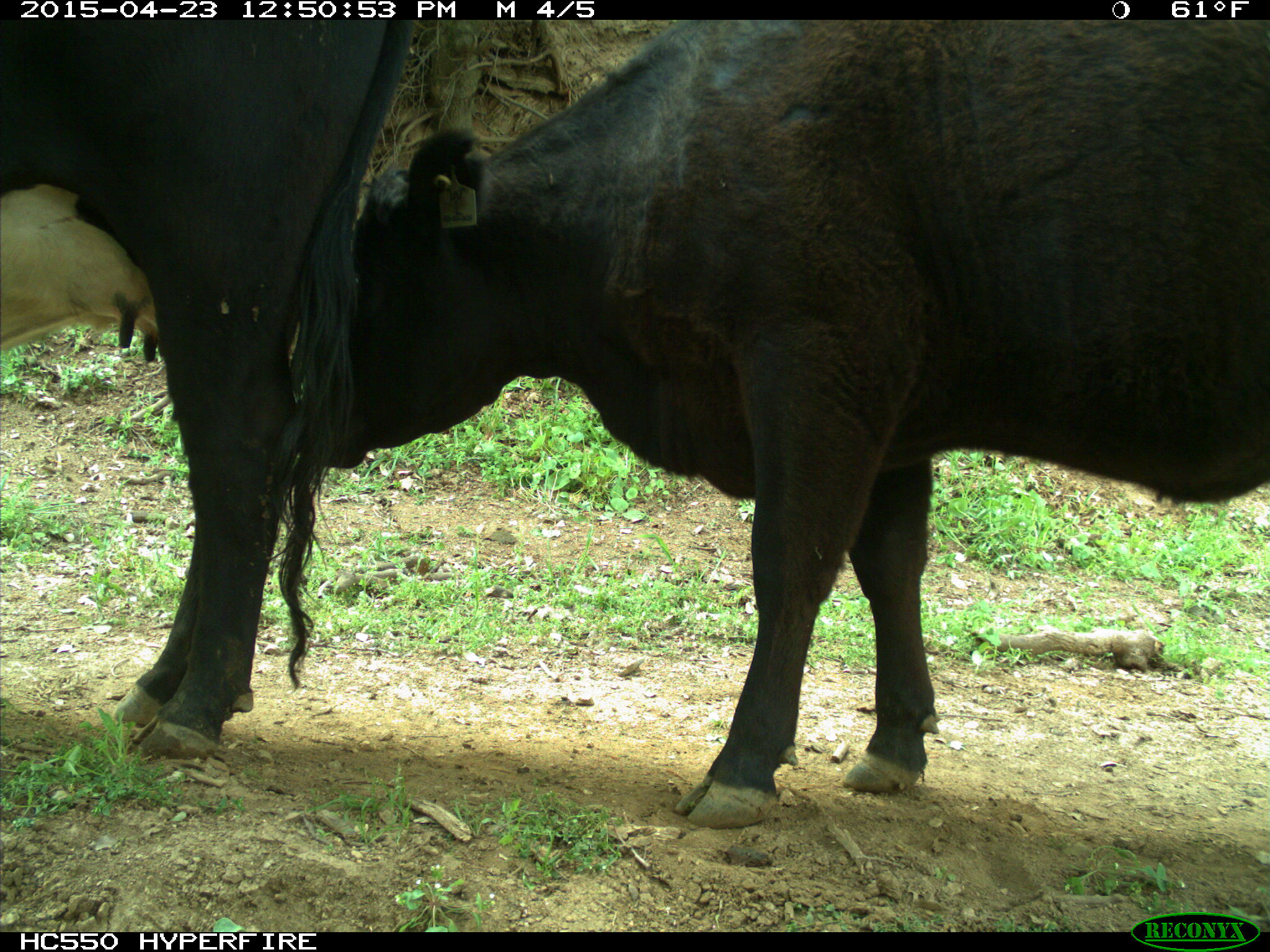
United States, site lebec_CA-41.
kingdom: Animalia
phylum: Chordata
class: Mammalia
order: Artiodactyla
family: Bovidae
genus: Bos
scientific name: Bos taurus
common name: domestic cow